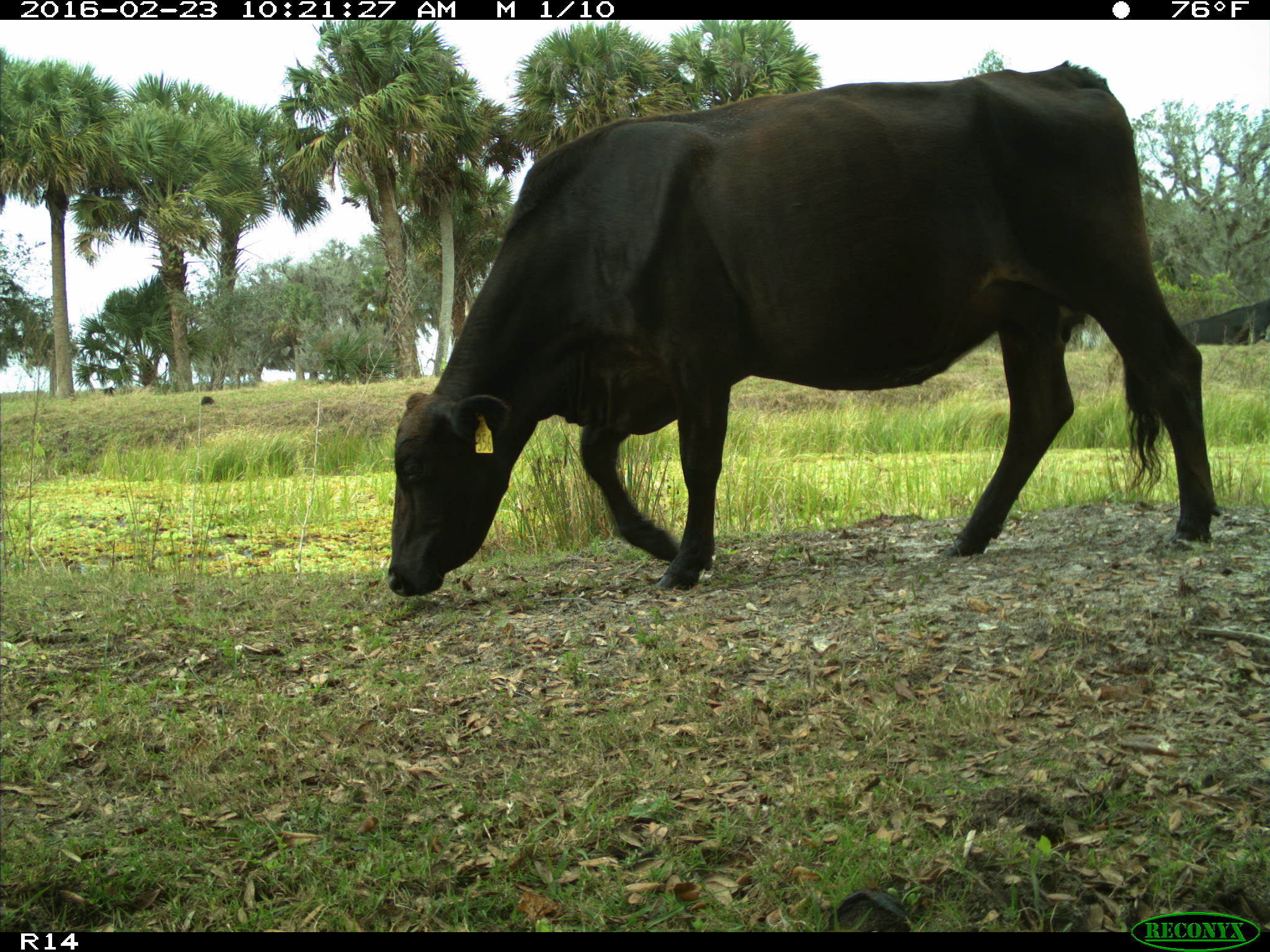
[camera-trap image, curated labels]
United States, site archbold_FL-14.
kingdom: Animalia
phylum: Chordata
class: Mammalia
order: Artiodactyla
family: Bovidae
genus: Bos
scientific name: Bos taurus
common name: domestic cow